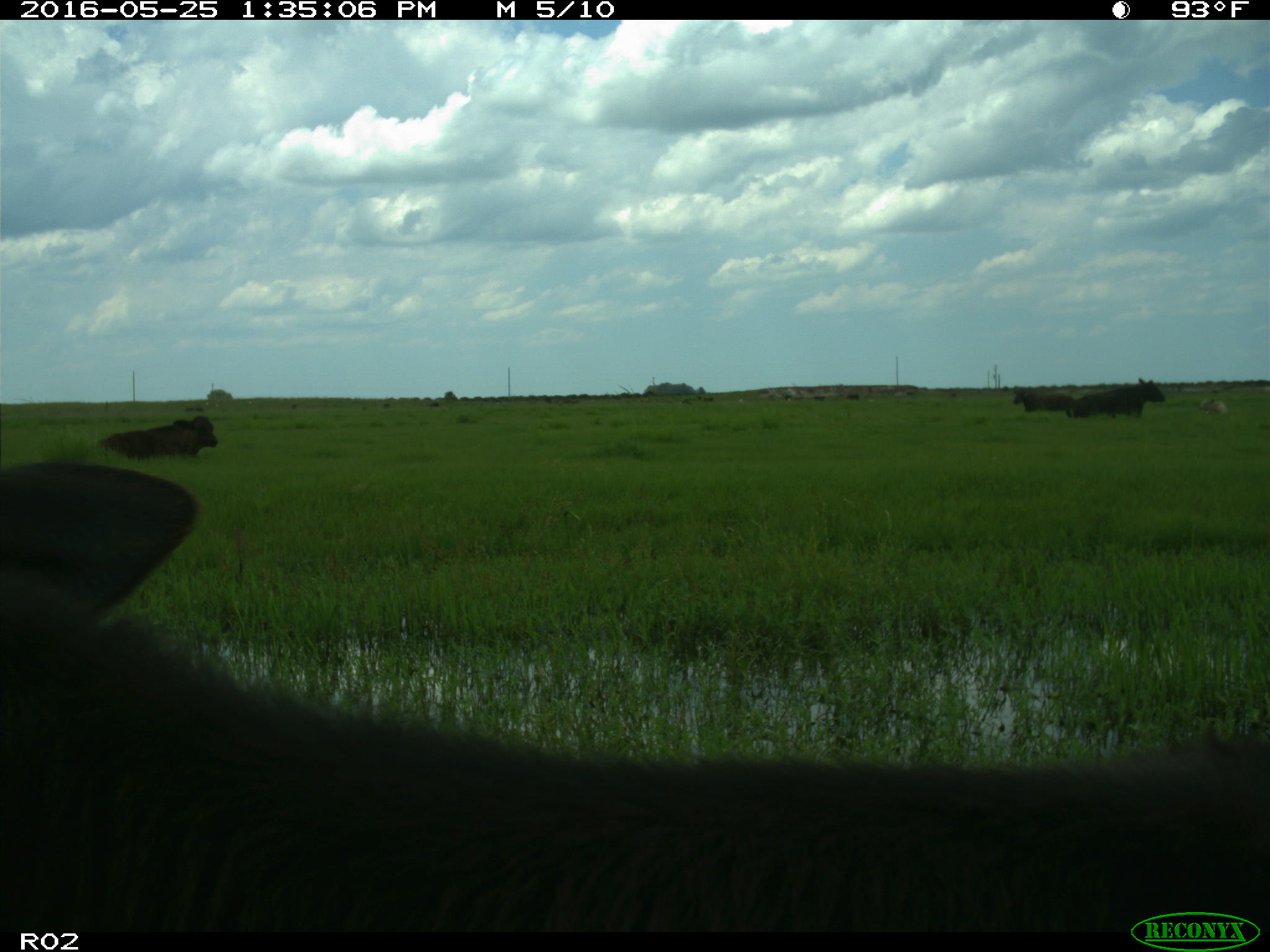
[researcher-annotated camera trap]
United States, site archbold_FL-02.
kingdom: Animalia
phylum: Chordata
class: Mammalia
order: Artiodactyla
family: Bovidae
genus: Bos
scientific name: Bos taurus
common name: domestic cow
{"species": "Bos taurus (domestic cow)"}